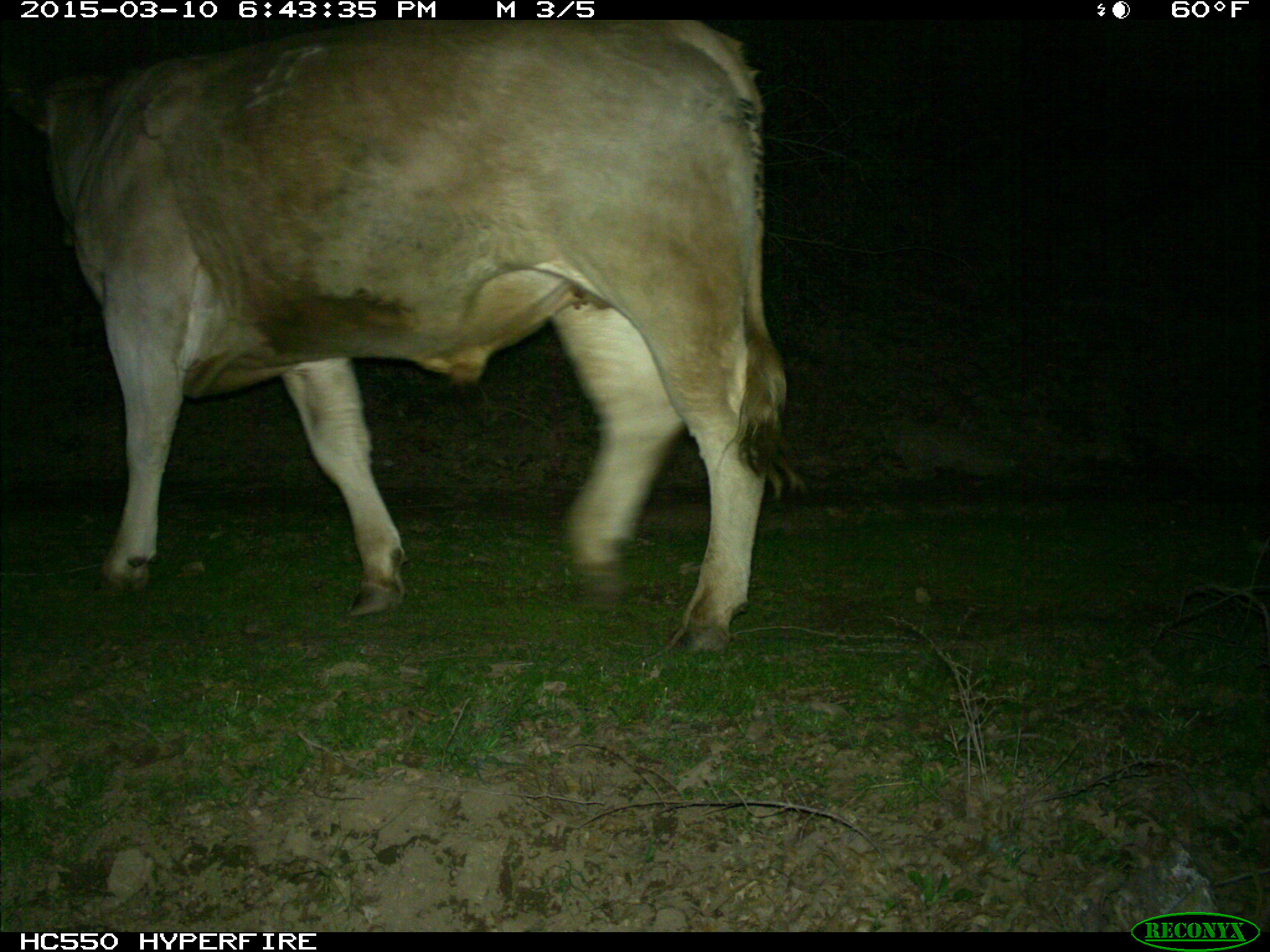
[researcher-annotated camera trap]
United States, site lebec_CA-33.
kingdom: Animalia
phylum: Chordata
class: Mammalia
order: Artiodactyla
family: Bovidae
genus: Bos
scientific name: Bos taurus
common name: domestic cow